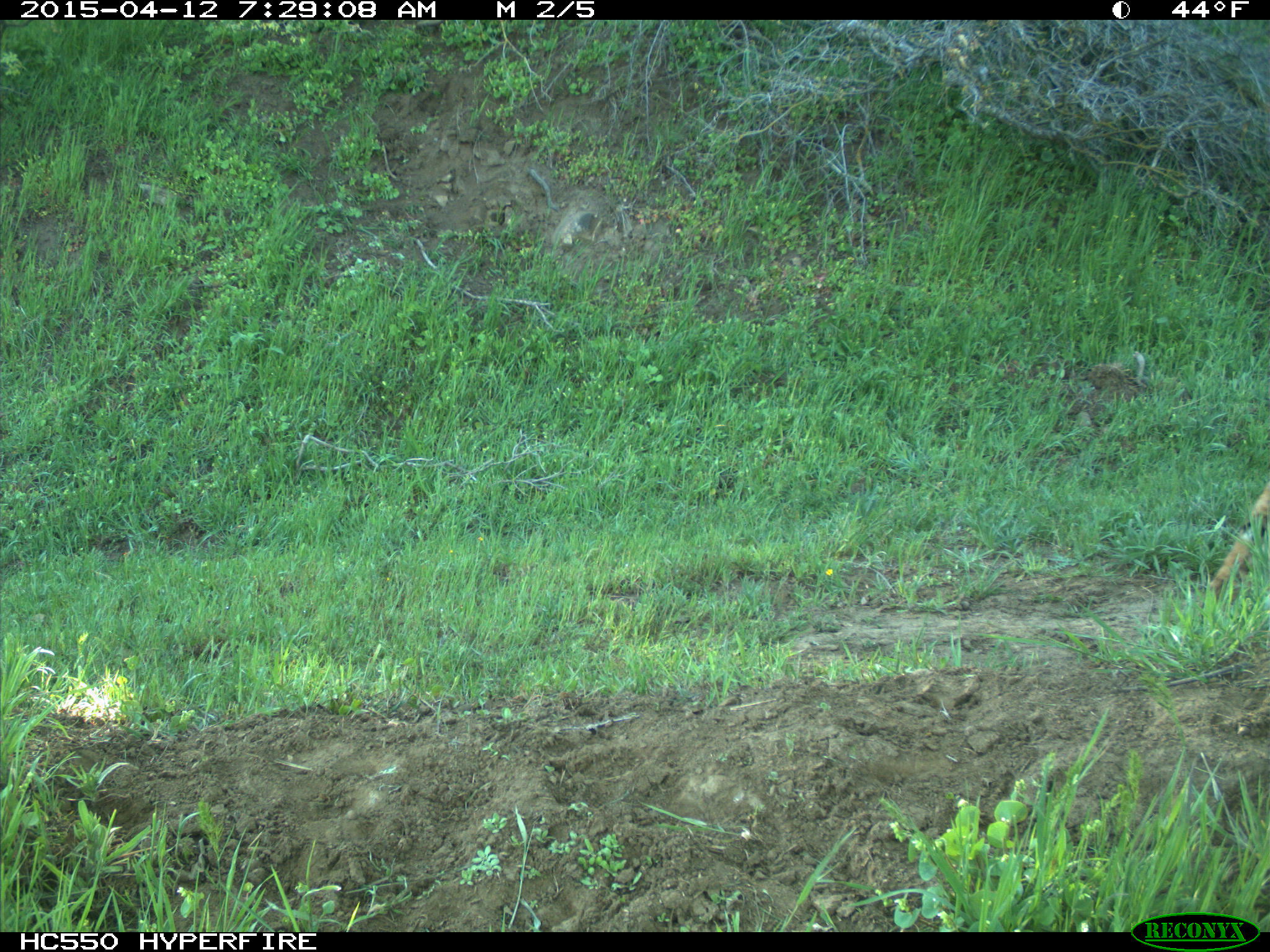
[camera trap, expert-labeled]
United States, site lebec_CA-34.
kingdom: Animalia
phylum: Chordata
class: Mammalia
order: Carnivora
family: Felidae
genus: Lynx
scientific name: Lynx rufus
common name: bobcat